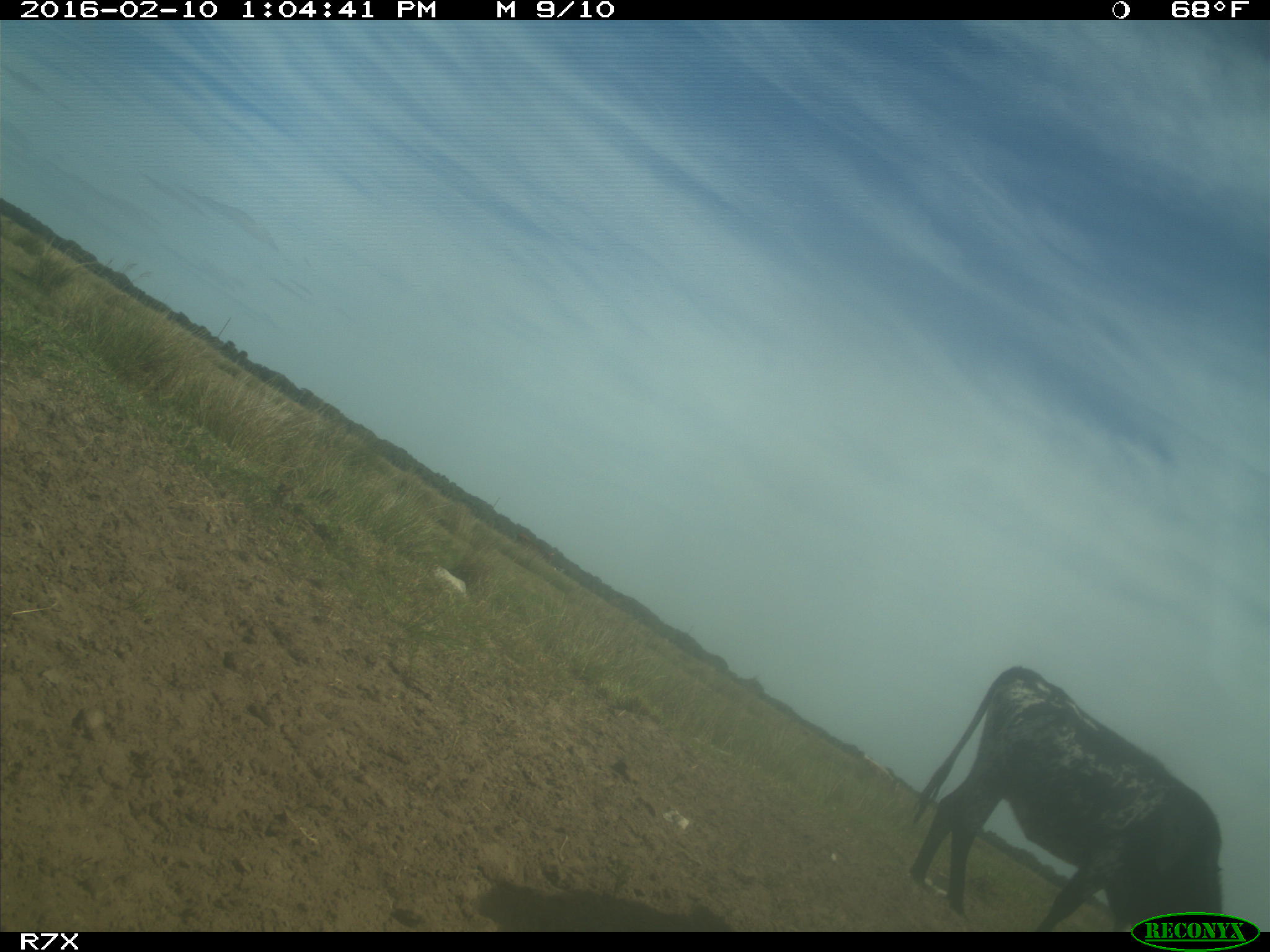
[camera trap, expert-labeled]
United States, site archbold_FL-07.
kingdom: Animalia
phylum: Chordata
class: Mammalia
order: Artiodactyla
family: Bovidae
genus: Bos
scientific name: Bos taurus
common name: domestic cow